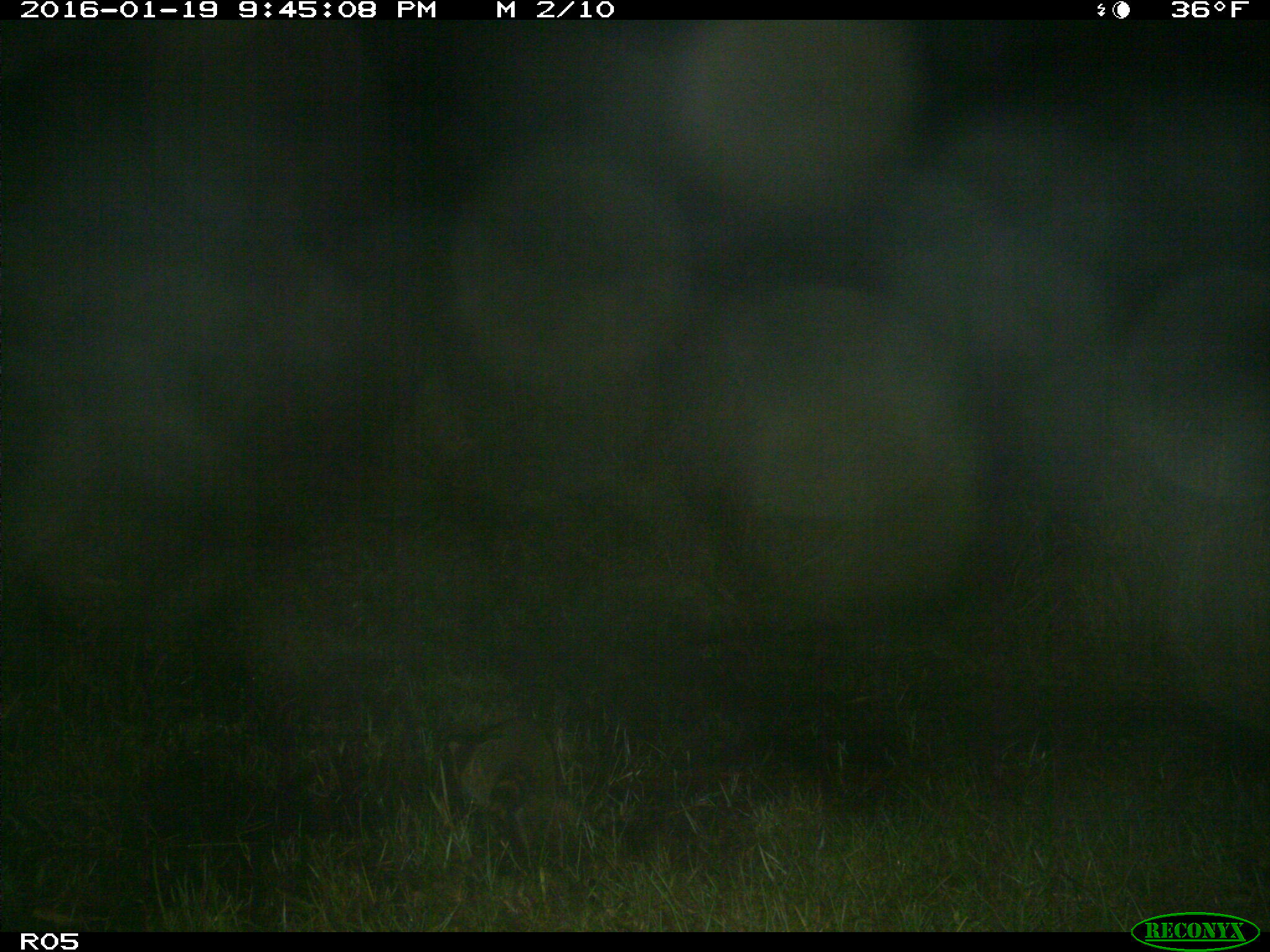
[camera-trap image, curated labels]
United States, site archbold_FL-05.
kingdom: Animalia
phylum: Chordata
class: Mammalia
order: Carnivora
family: Procyonidae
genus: Procyon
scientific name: Procyon lotor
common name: common raccoon